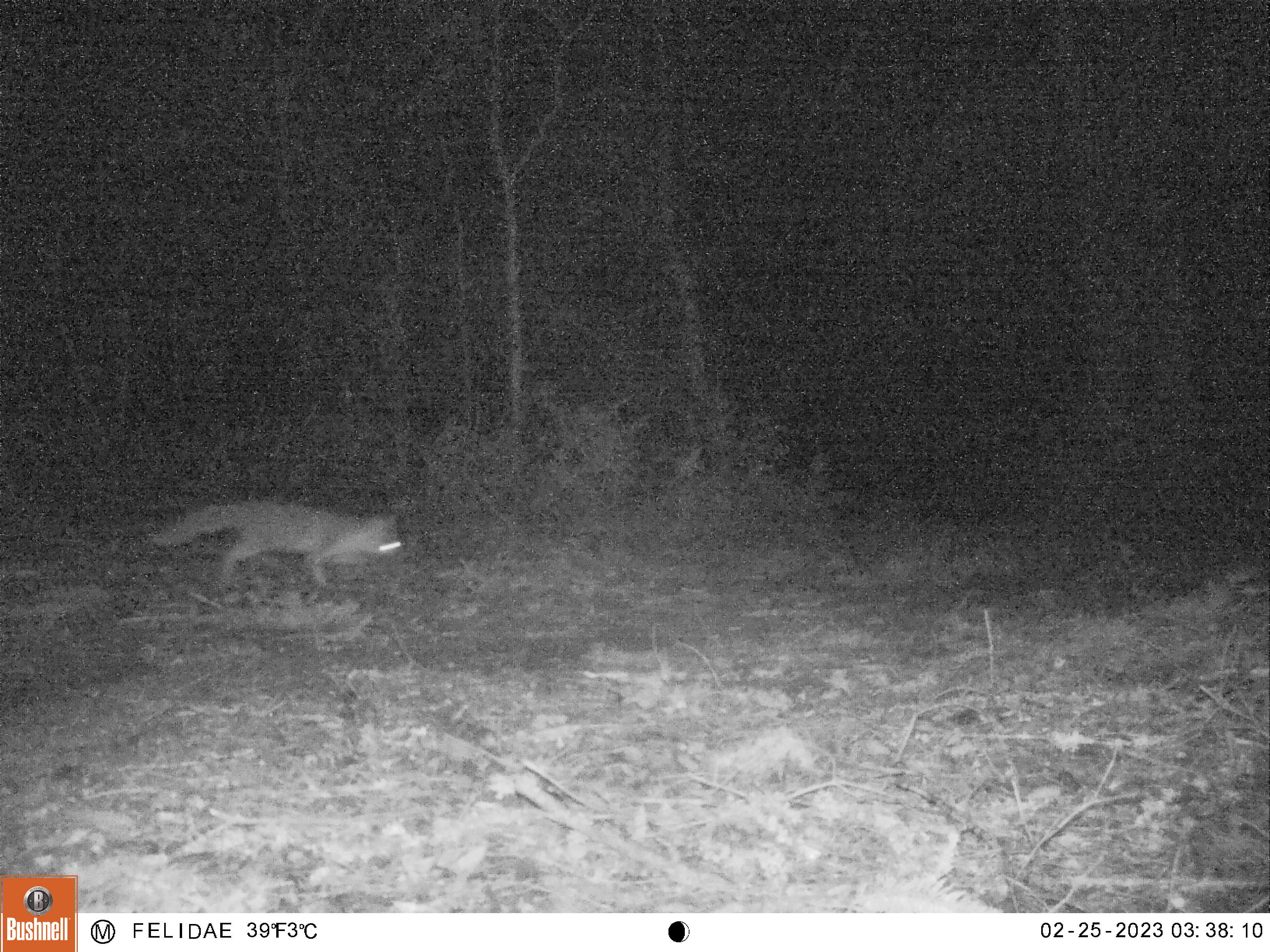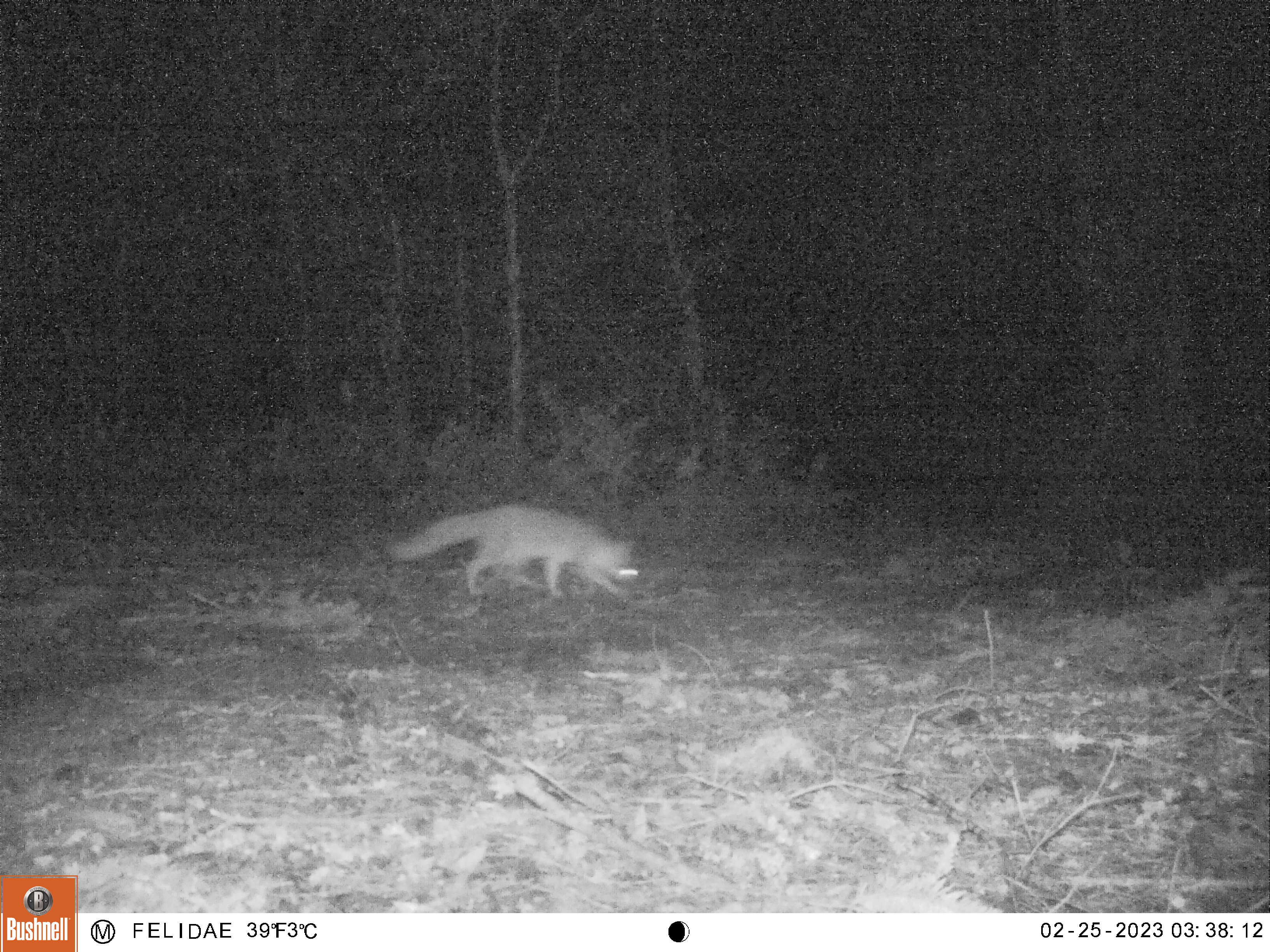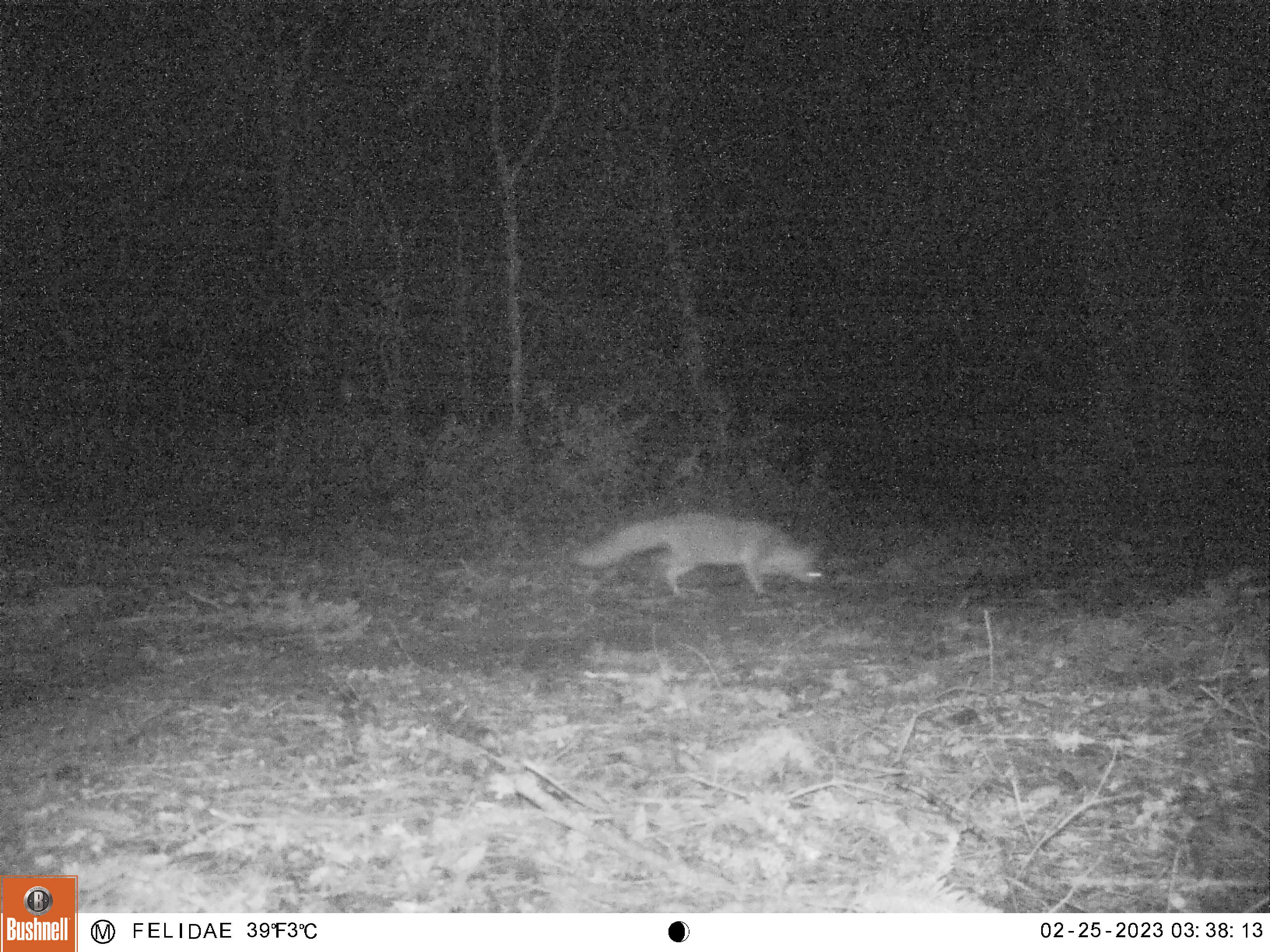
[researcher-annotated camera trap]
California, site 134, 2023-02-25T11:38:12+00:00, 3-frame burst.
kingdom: Animalia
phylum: Chordata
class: Mammalia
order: Carnivora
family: Canidae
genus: Urocyon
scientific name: Urocyon cinereoargenteus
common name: gray fox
Gray fox (Urocyon cinereoargenteus).